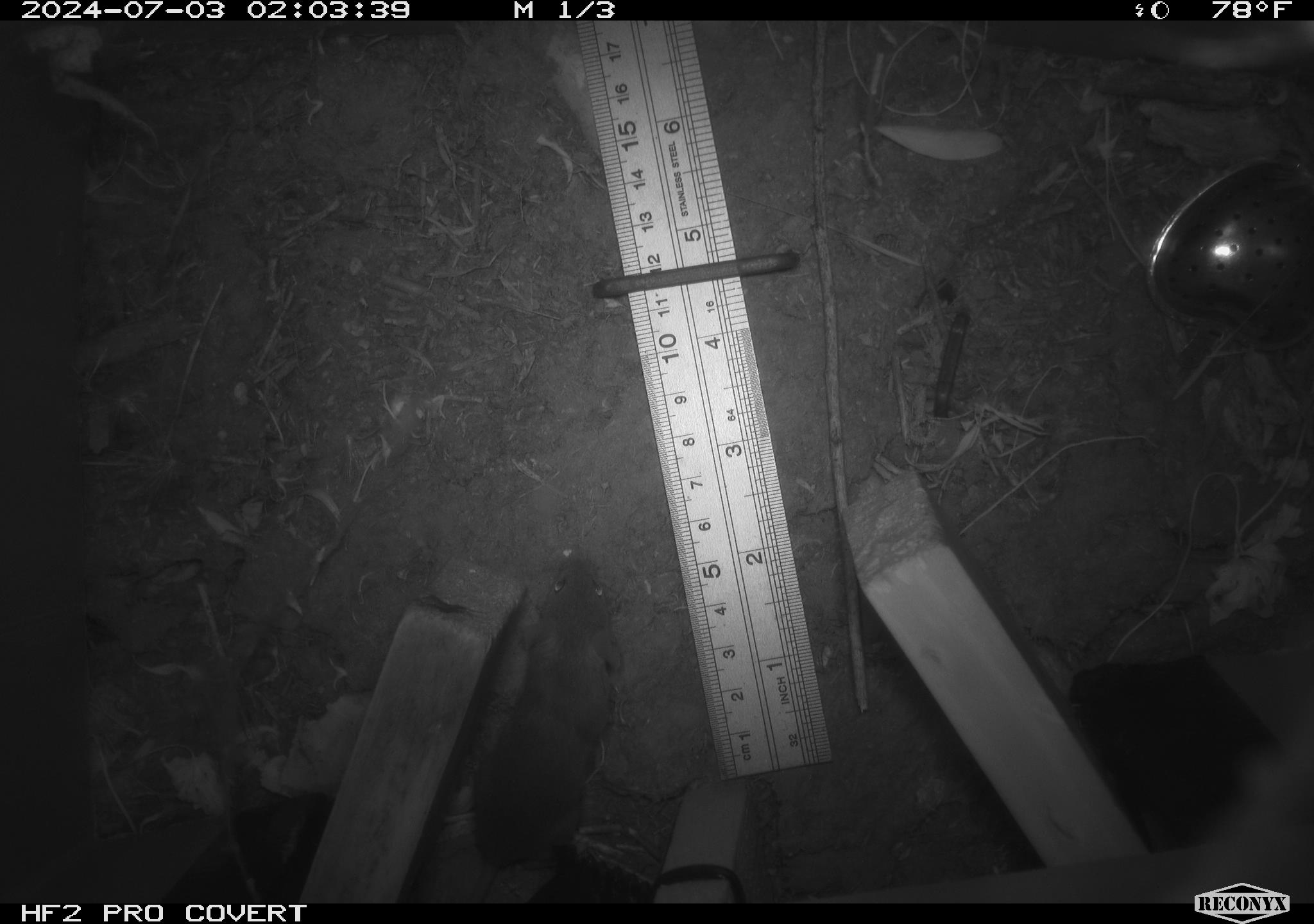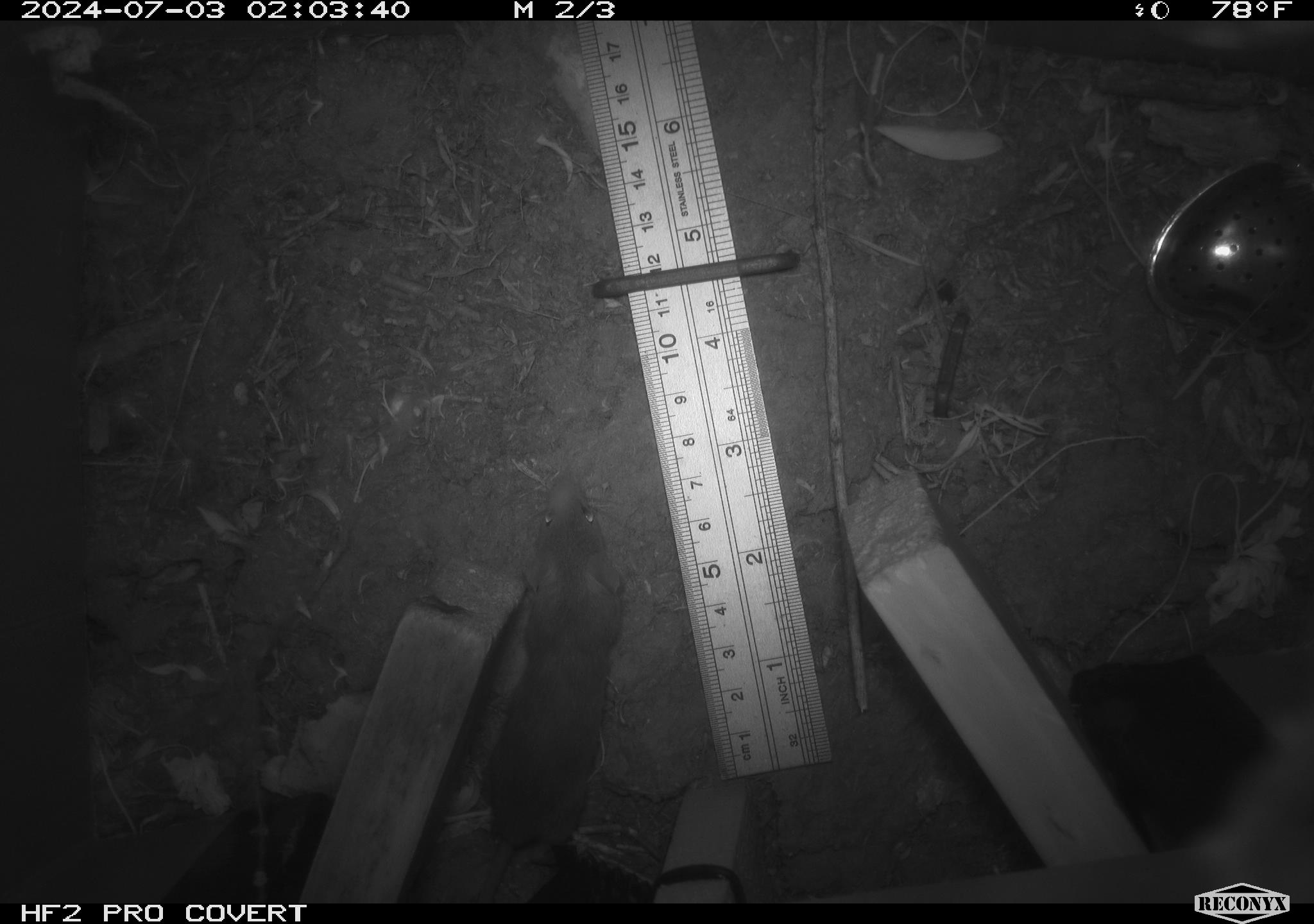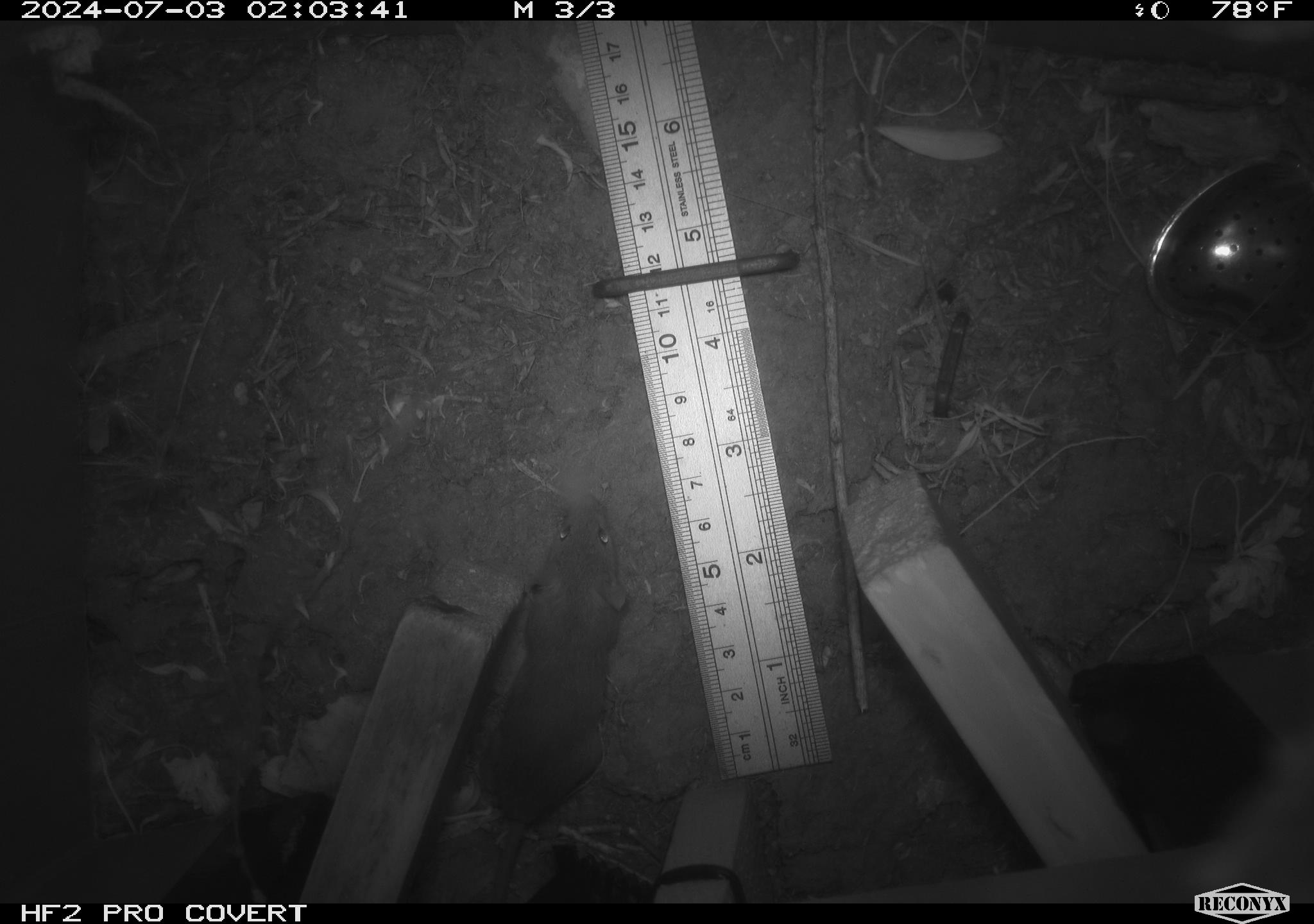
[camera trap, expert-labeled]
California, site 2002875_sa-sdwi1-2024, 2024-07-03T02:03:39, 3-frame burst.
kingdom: Animalia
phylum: Chordata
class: Mammalia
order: Rodentia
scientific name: Rodentia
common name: mouse species